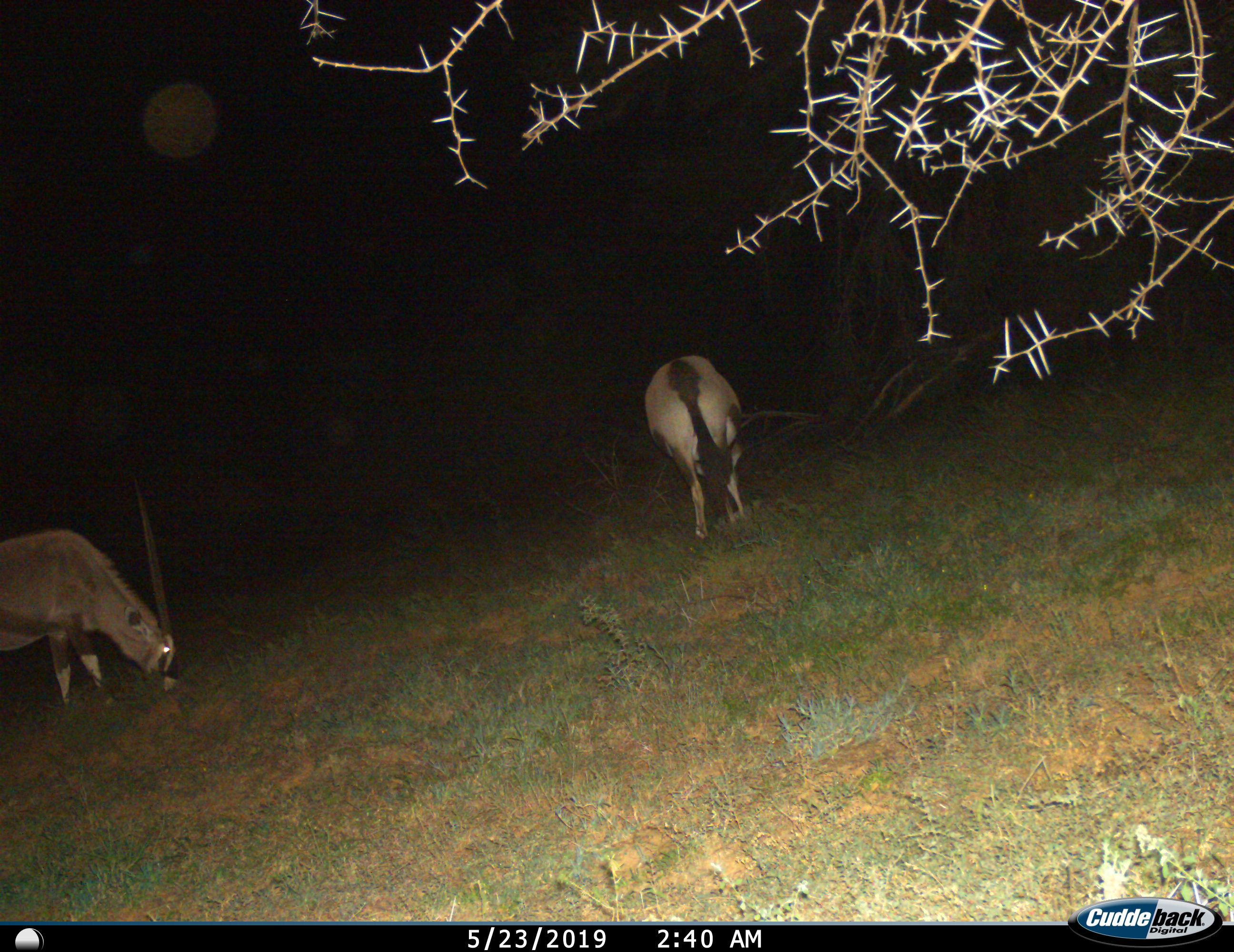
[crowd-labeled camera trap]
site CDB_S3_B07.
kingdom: Animalia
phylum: Chordata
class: Mammalia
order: Artiodactyla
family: Bovidae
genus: Oryx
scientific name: Oryx gazella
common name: gemsbok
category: oryx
Oryx (gemsbok) (Oryx gazella), count 2. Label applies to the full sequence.